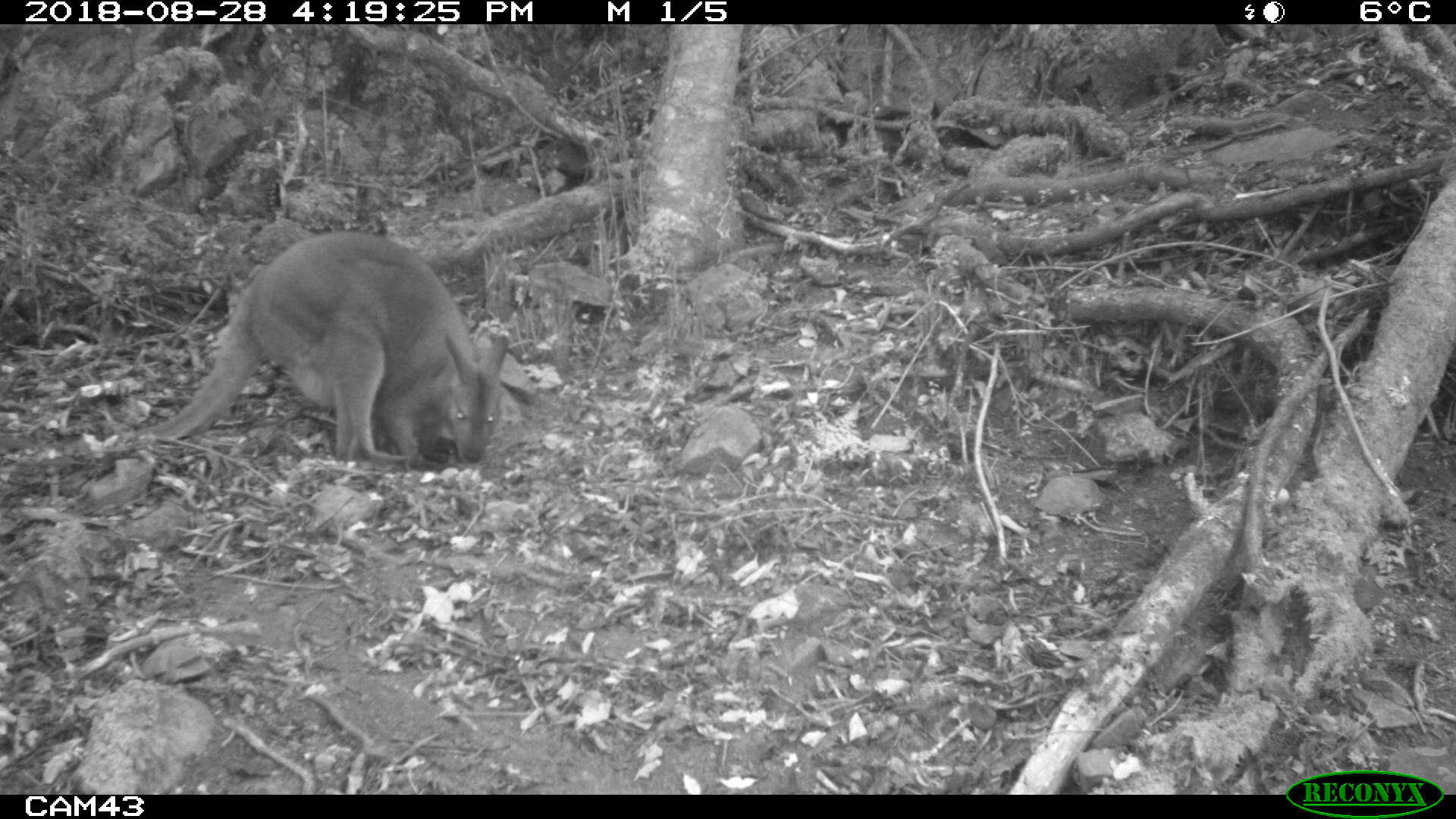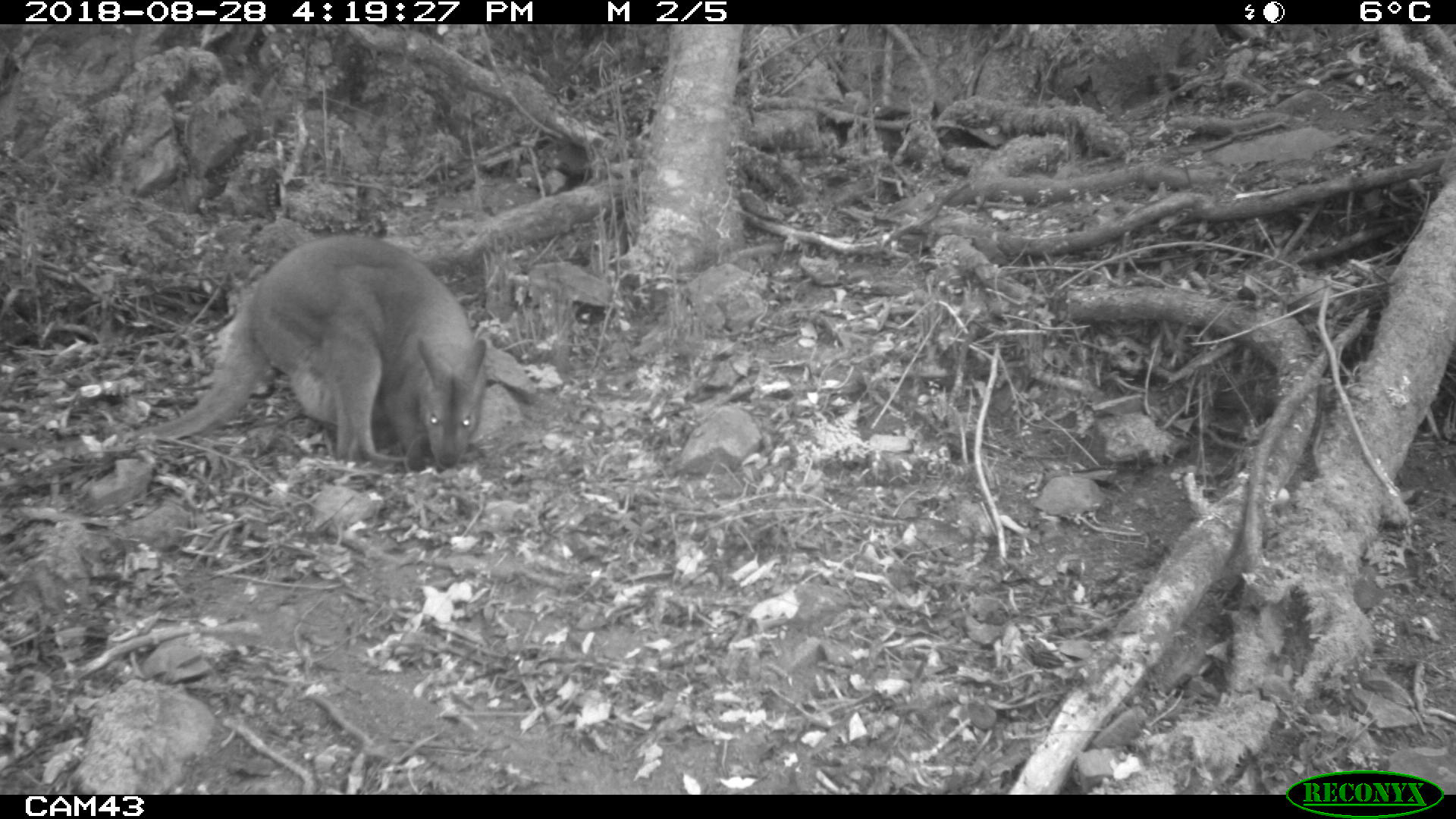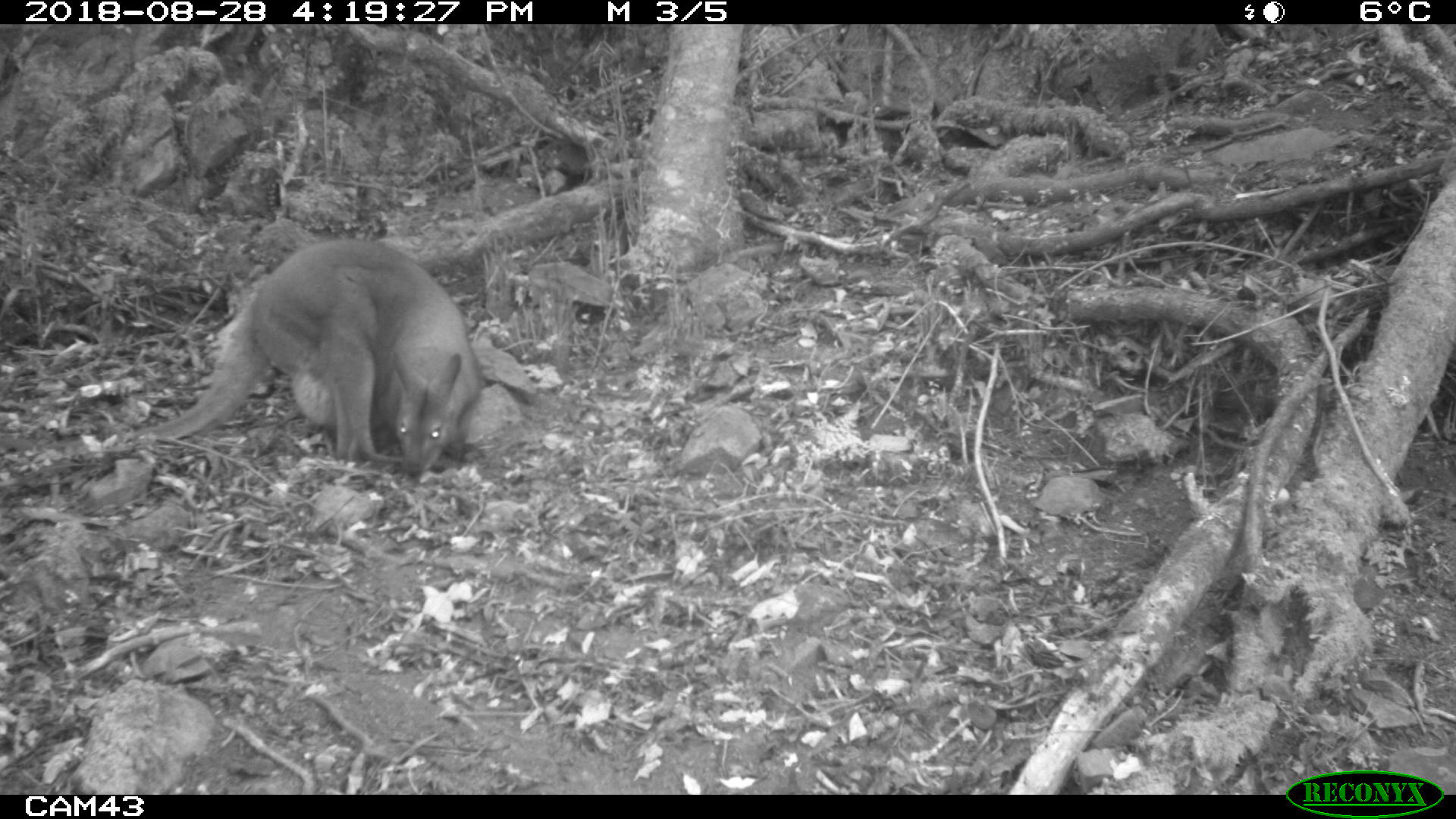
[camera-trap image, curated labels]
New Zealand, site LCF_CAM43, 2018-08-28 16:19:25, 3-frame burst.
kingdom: Animalia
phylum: Chordata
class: Mammalia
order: Diprotodontia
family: Macropodidae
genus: Notamacropus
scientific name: Notamacropus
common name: wallaby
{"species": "wallaby (Notamacropus)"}